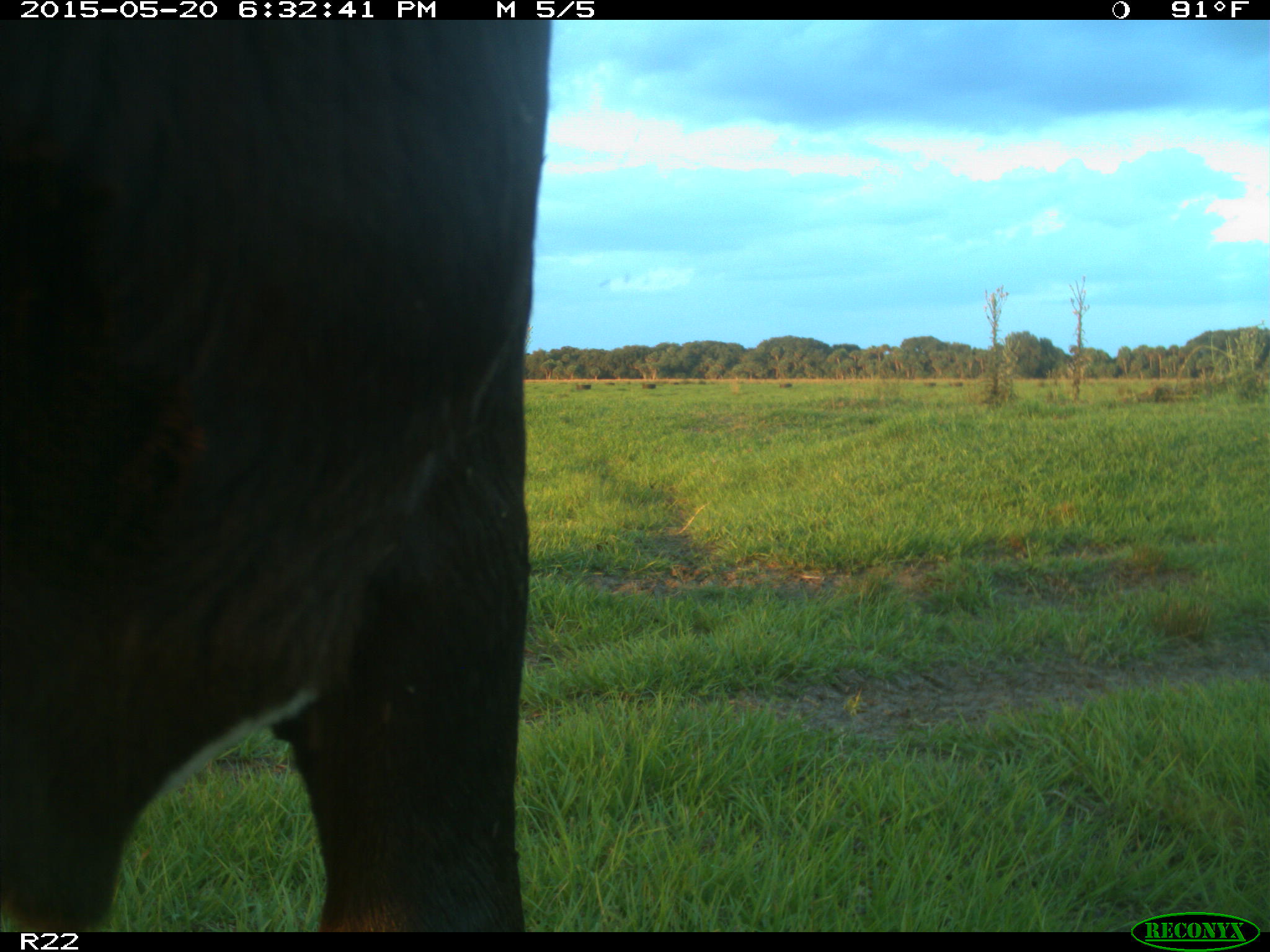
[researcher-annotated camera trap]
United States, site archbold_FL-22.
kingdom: Animalia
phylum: Chordata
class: Mammalia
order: Artiodactyla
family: Bovidae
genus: Bos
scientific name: Bos taurus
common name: domestic cow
Bos taurus (domestic cow).